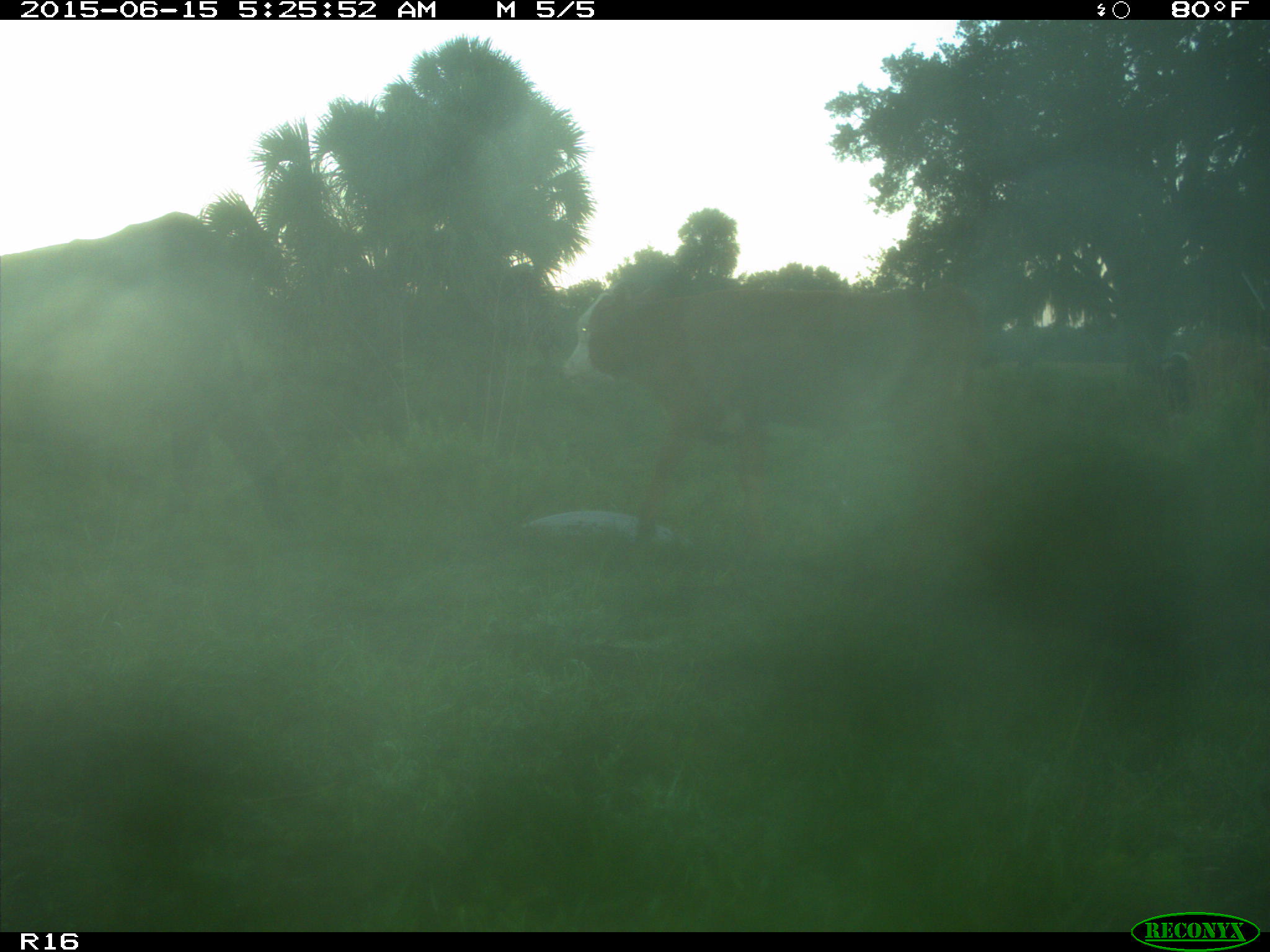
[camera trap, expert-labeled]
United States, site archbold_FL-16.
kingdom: Animalia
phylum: Chordata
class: Mammalia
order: Artiodactyla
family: Bovidae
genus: Bos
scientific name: Bos taurus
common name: domestic cow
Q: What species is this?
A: Bos taurus (domestic cow).